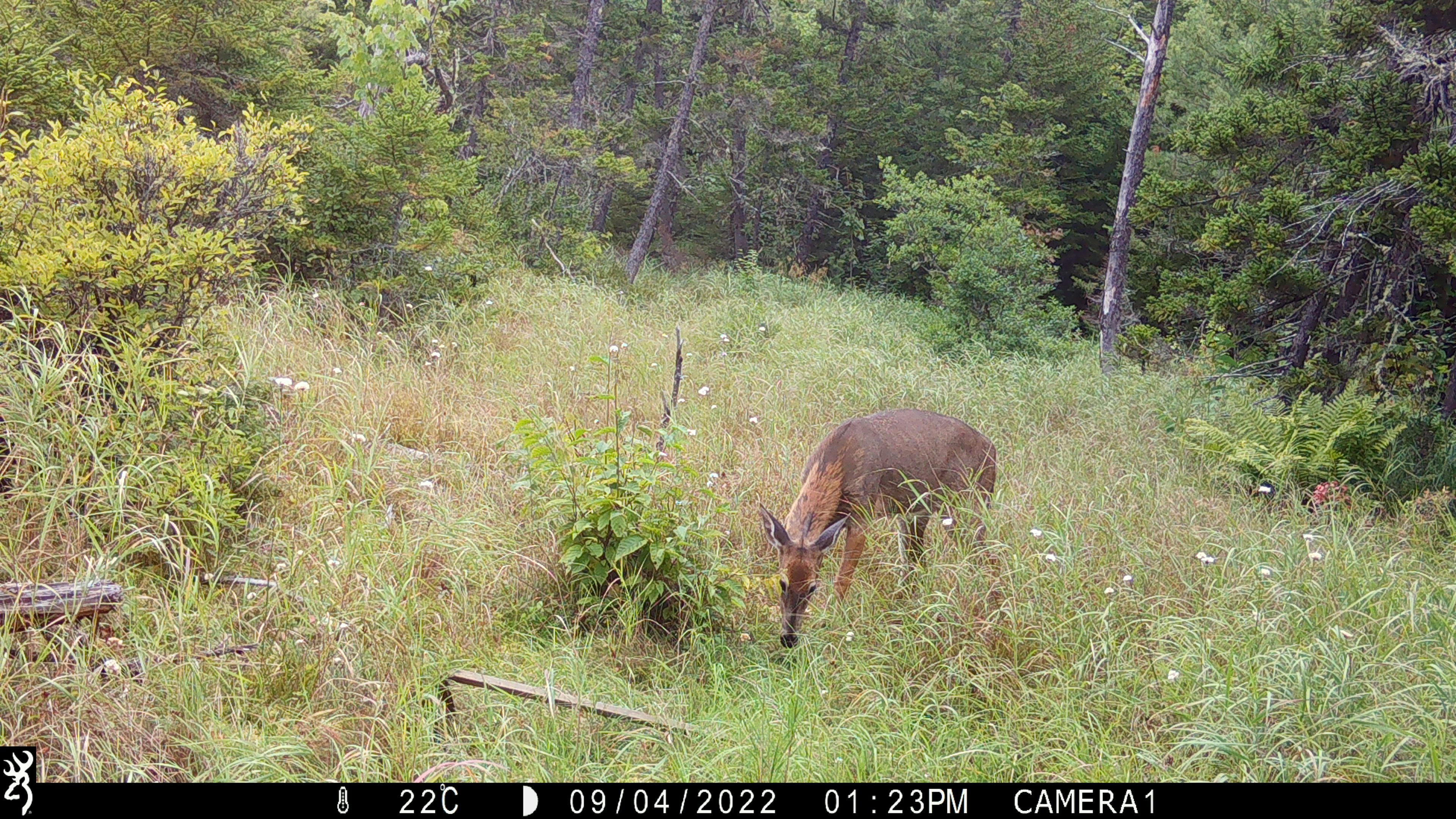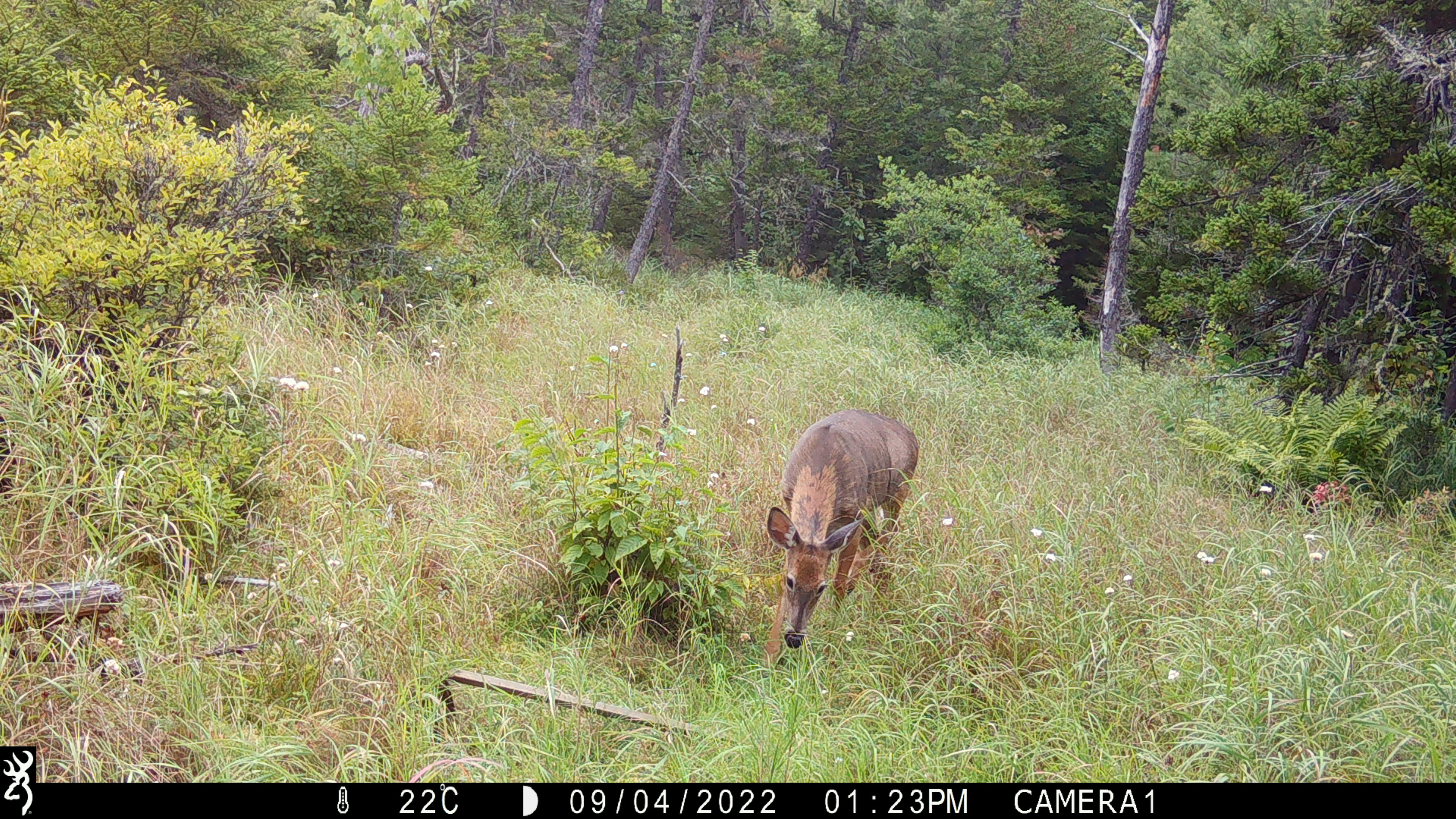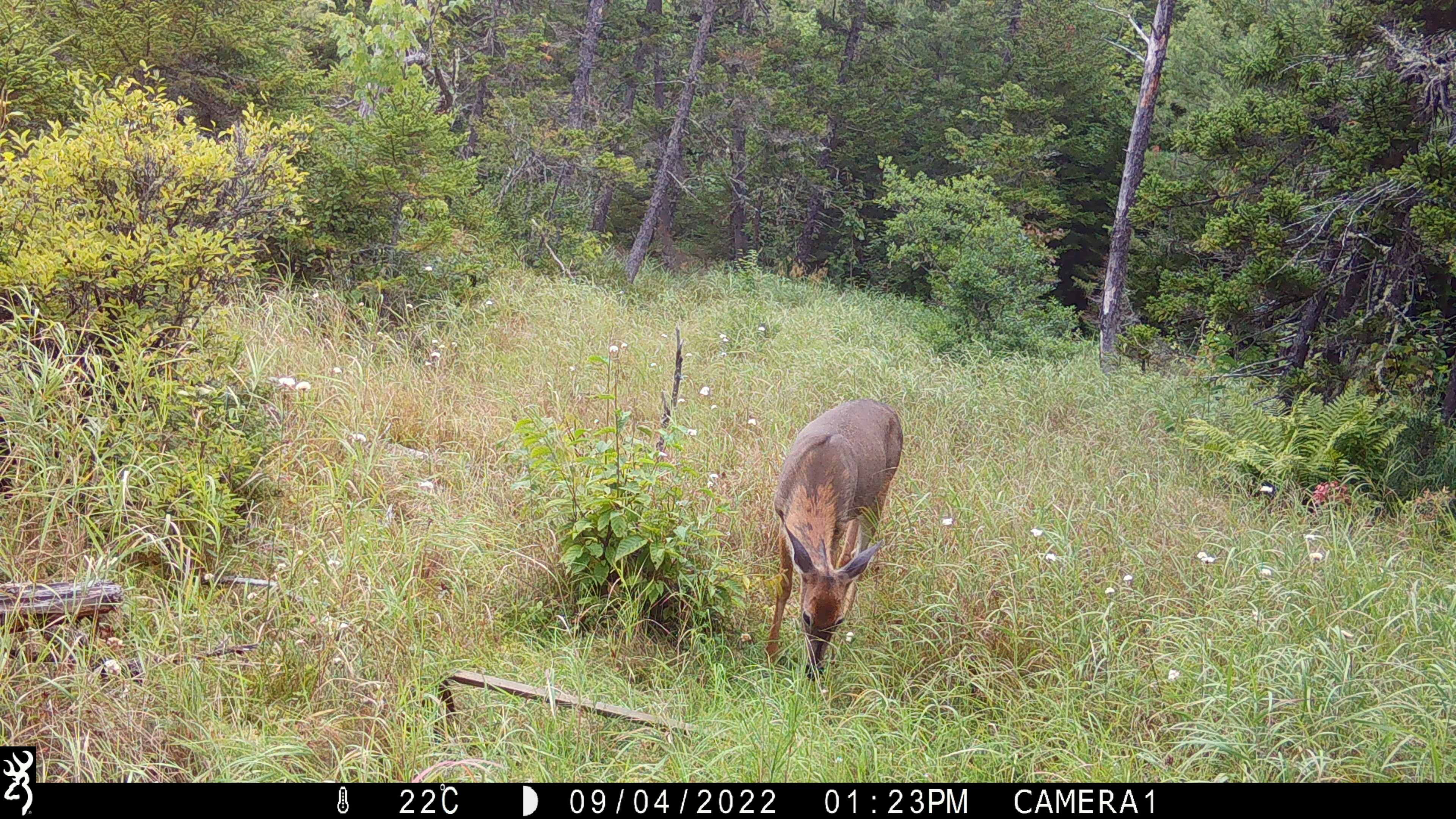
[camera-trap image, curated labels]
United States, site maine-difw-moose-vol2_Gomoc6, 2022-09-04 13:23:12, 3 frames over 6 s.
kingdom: Animalia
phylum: Chordata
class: Mammalia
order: Artiodactyla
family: Cervidae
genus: Odocoileus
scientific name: Odocoileus virginianus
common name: white-tailed deer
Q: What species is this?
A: White-tailed deer (Odocoileus virginianus).